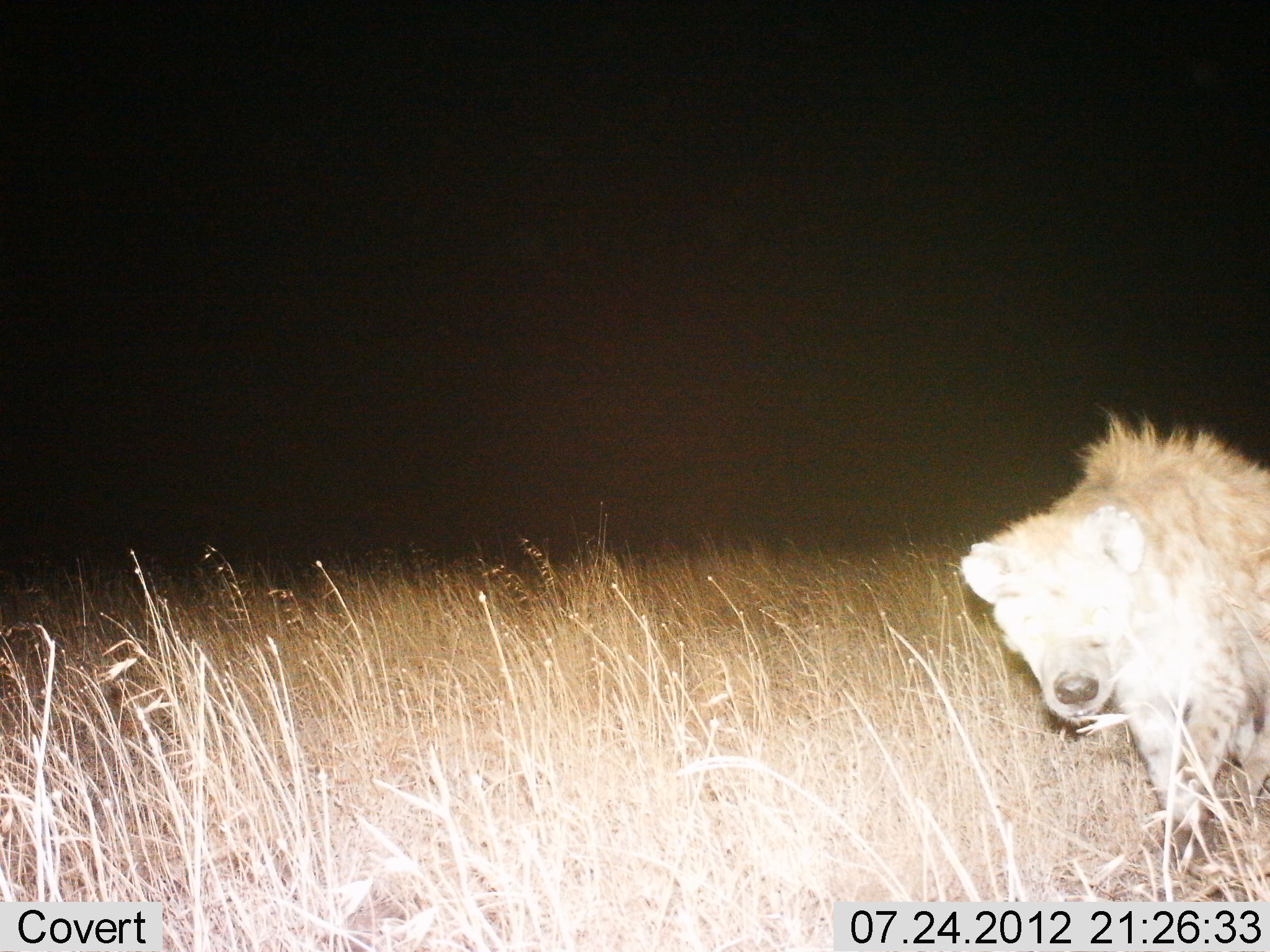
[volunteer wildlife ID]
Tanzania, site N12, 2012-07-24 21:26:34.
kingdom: Animalia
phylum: Chordata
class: Mammalia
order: Carnivora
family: Hyaenidae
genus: Crocuta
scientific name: Crocuta crocuta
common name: spotted hyena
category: hyenaspotted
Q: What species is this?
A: Hyenaspotted (spotted hyena) (Crocuta crocuta).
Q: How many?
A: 1.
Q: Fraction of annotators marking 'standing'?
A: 50%.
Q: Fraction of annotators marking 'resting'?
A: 0%.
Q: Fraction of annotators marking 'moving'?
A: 60%.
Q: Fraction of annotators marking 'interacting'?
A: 0%.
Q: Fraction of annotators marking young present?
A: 0%.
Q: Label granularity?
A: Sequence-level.